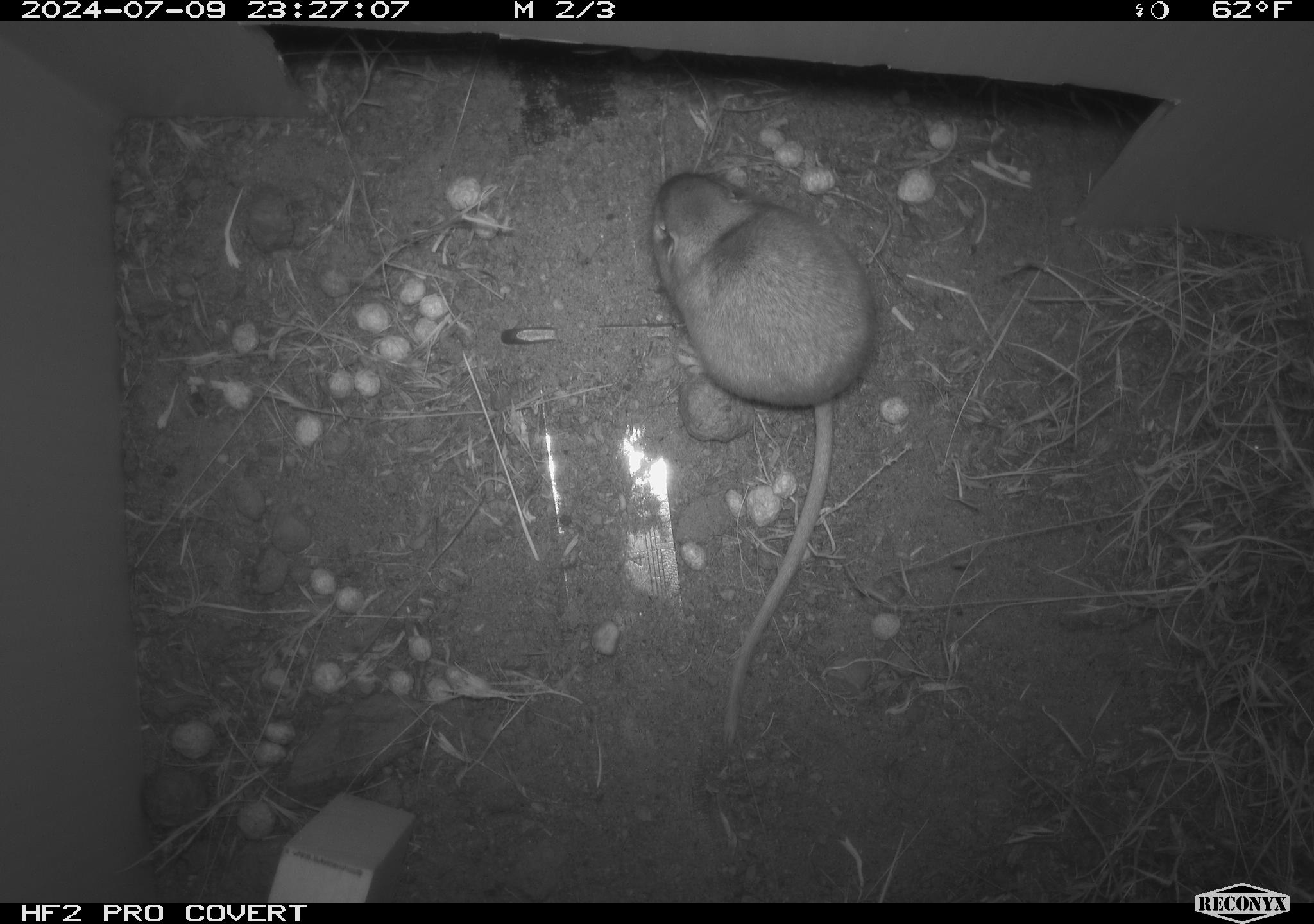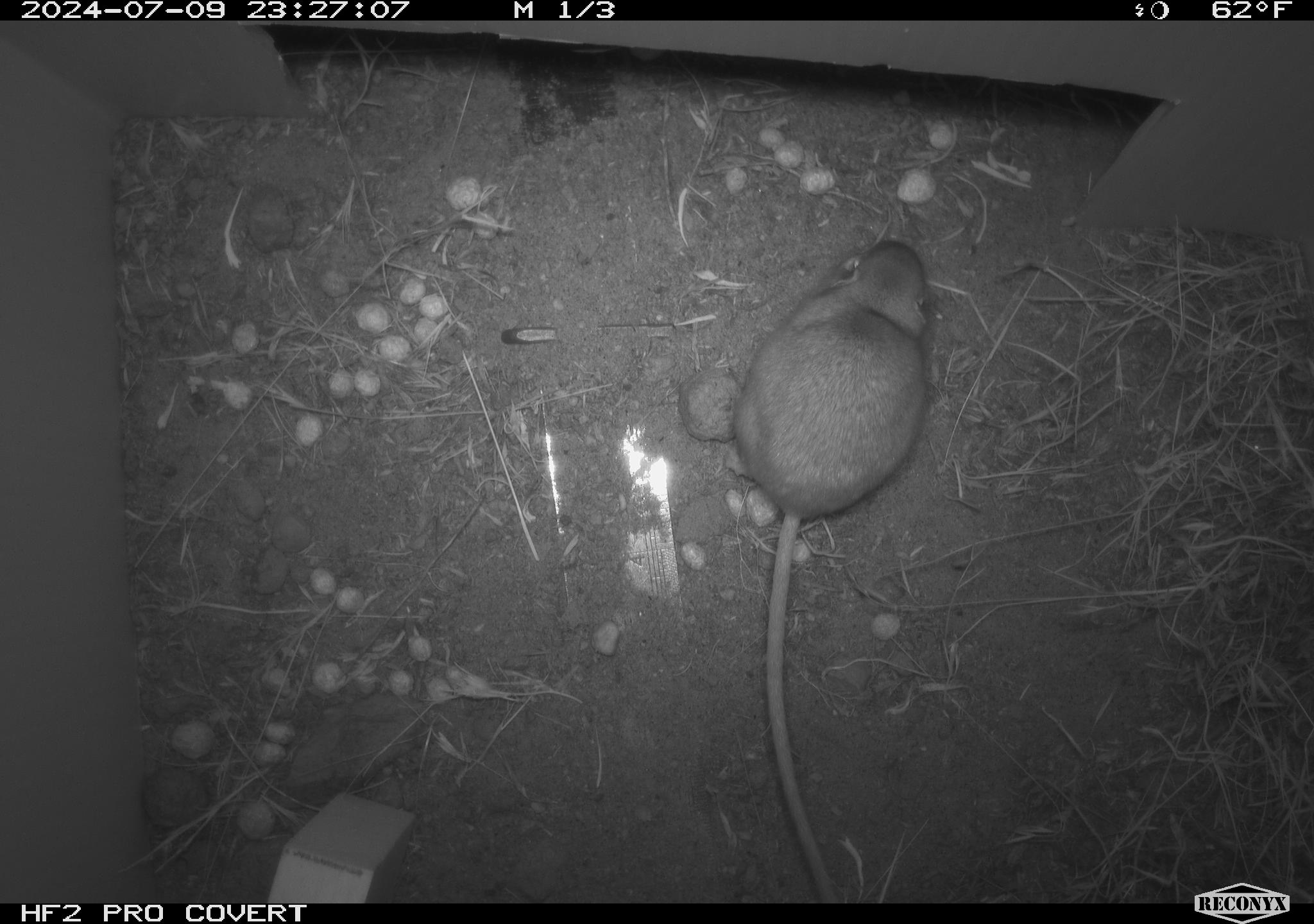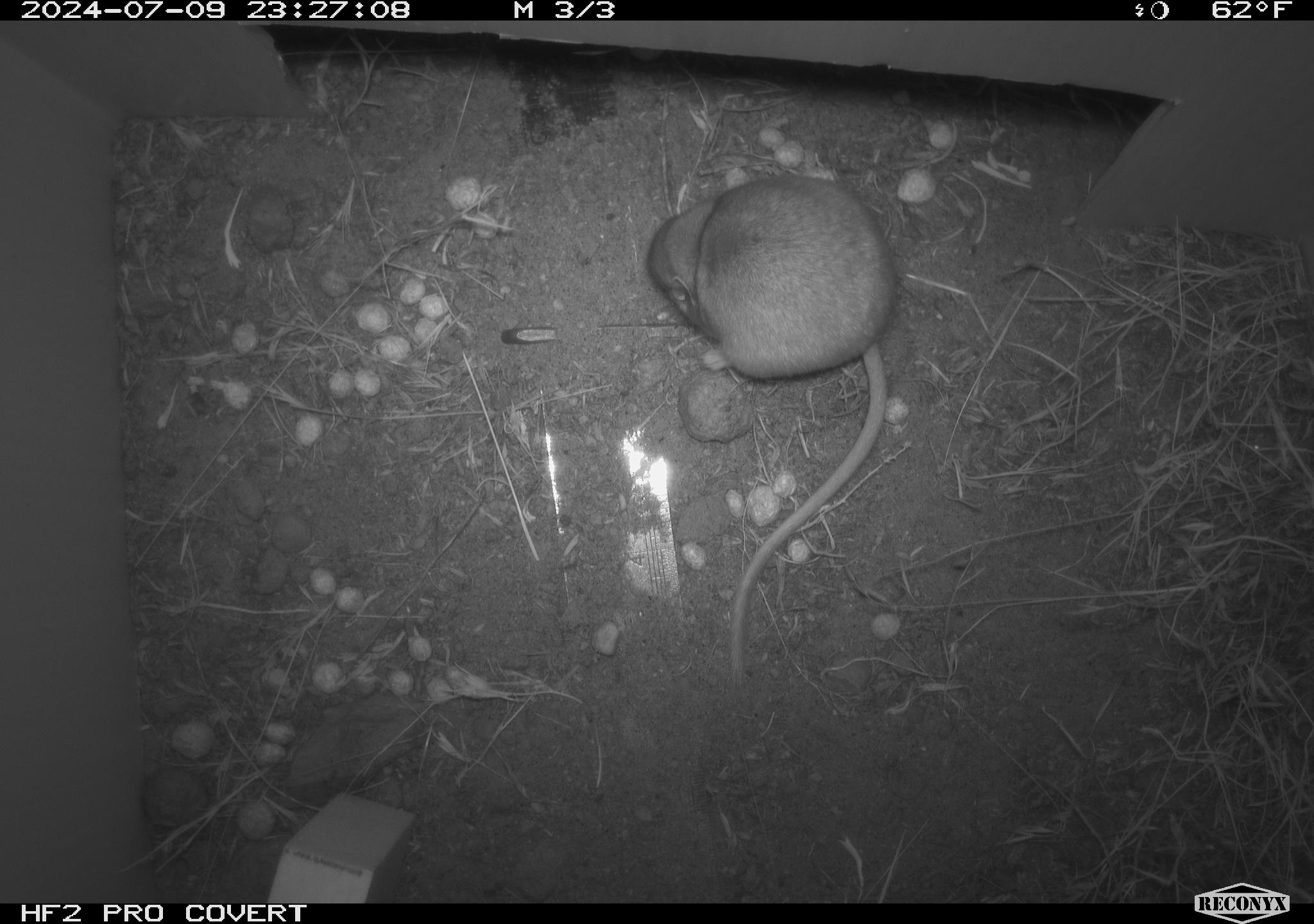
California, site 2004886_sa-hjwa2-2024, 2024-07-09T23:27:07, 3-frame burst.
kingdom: Animalia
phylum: Chordata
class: Mammalia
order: Rodentia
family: Heteromyidae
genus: Dipodomys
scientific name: Dipodomys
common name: kangaroo rats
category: dipodomys species